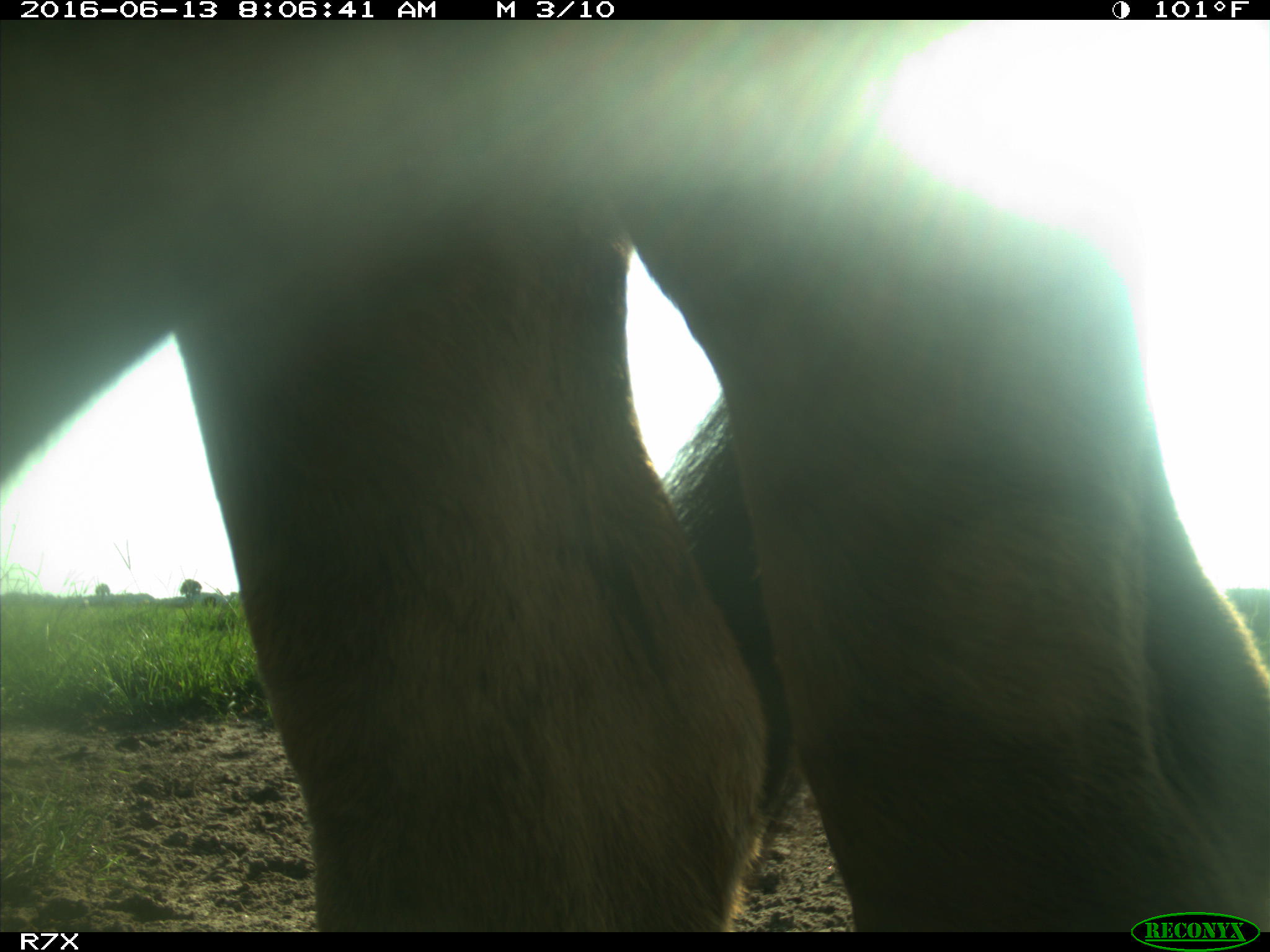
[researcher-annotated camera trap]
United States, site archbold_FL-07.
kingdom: Animalia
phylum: Chordata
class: Mammalia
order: Artiodactyla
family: Bovidae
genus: Bos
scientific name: Bos taurus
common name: domestic cow